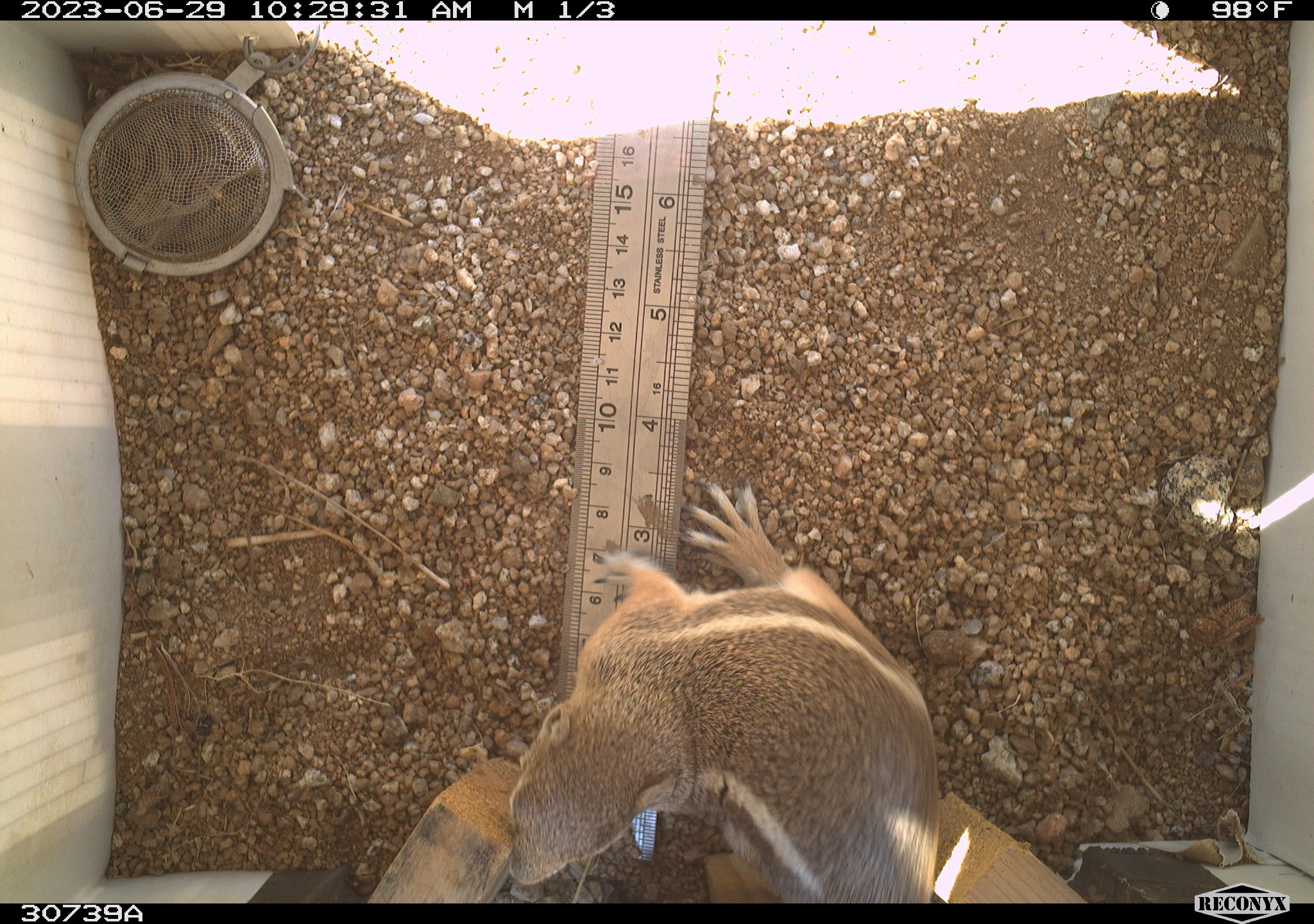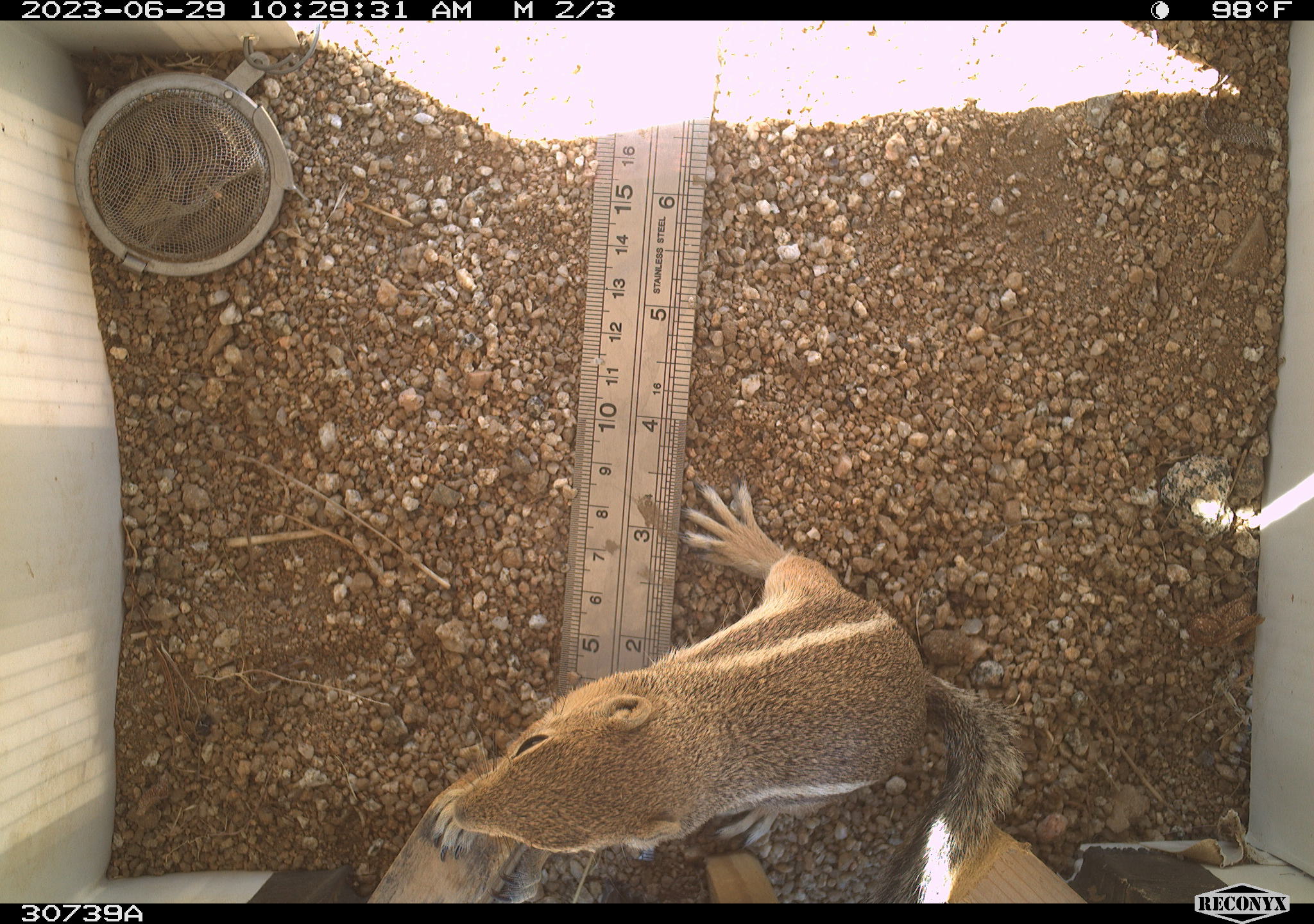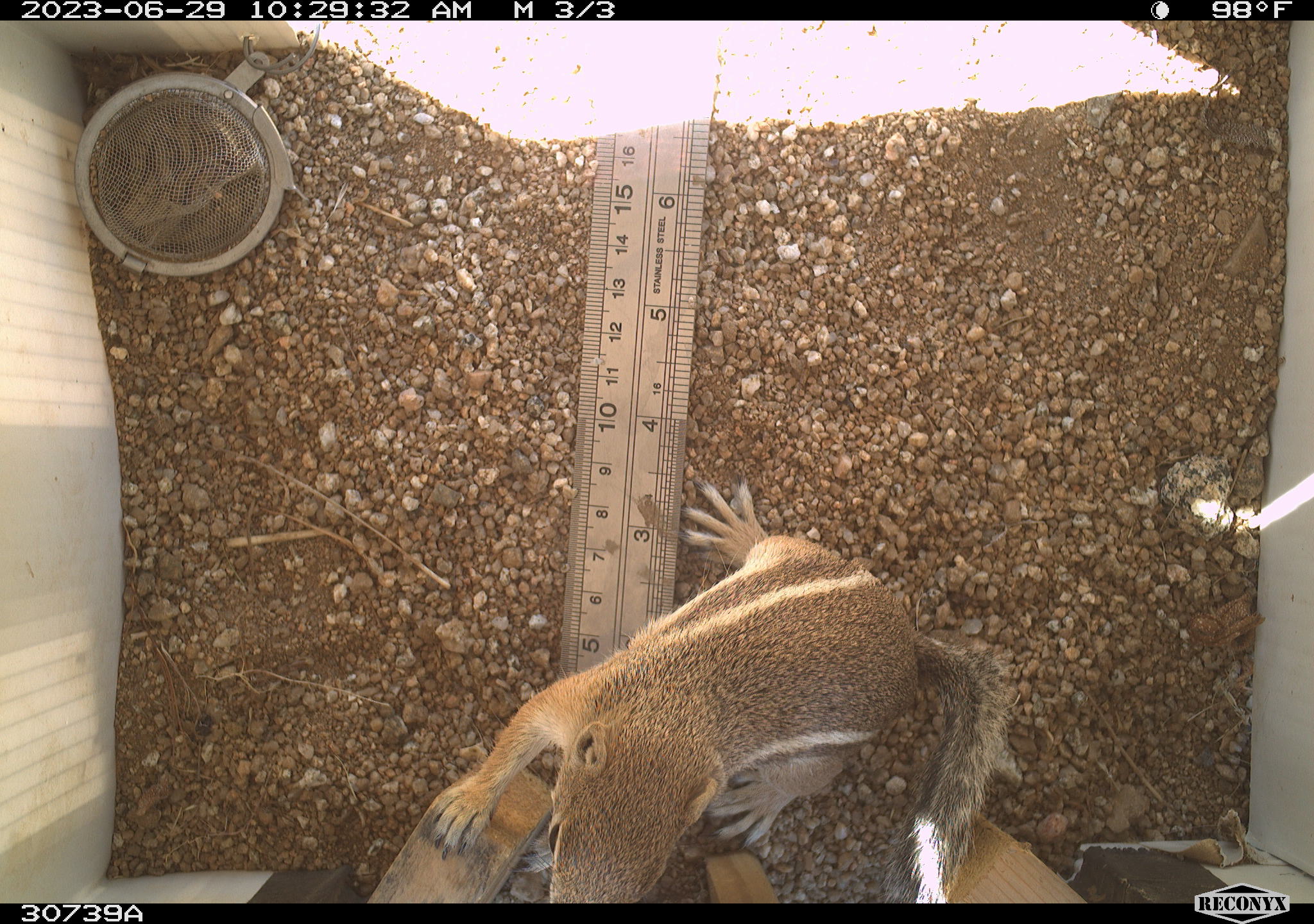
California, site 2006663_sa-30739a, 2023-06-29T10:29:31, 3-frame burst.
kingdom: Animalia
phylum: Chordata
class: Mammalia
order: Rodentia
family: Sciuridae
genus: Ammospermophilus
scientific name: Ammospermophilus leucurus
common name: white-tailed antelope squirrel